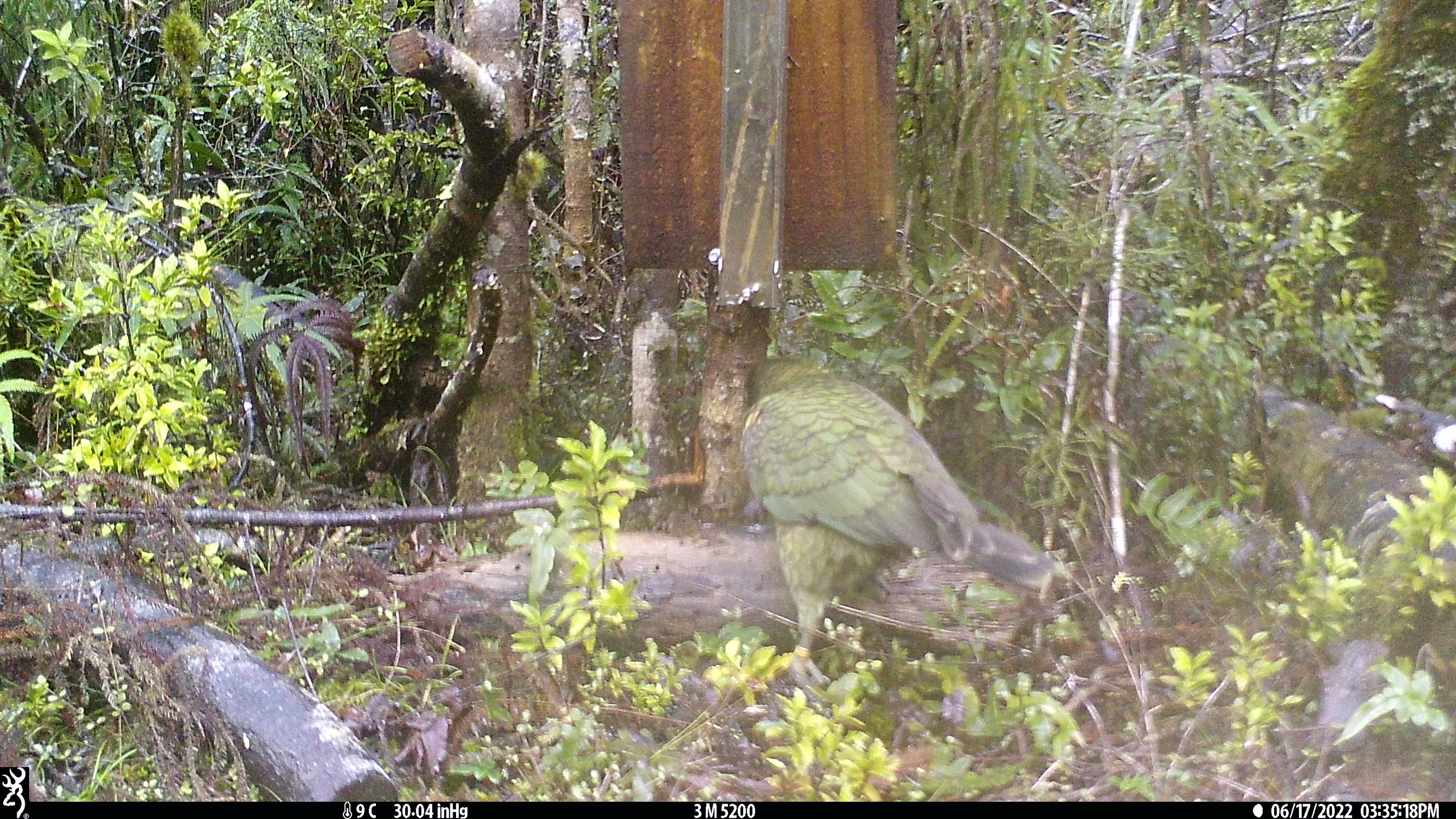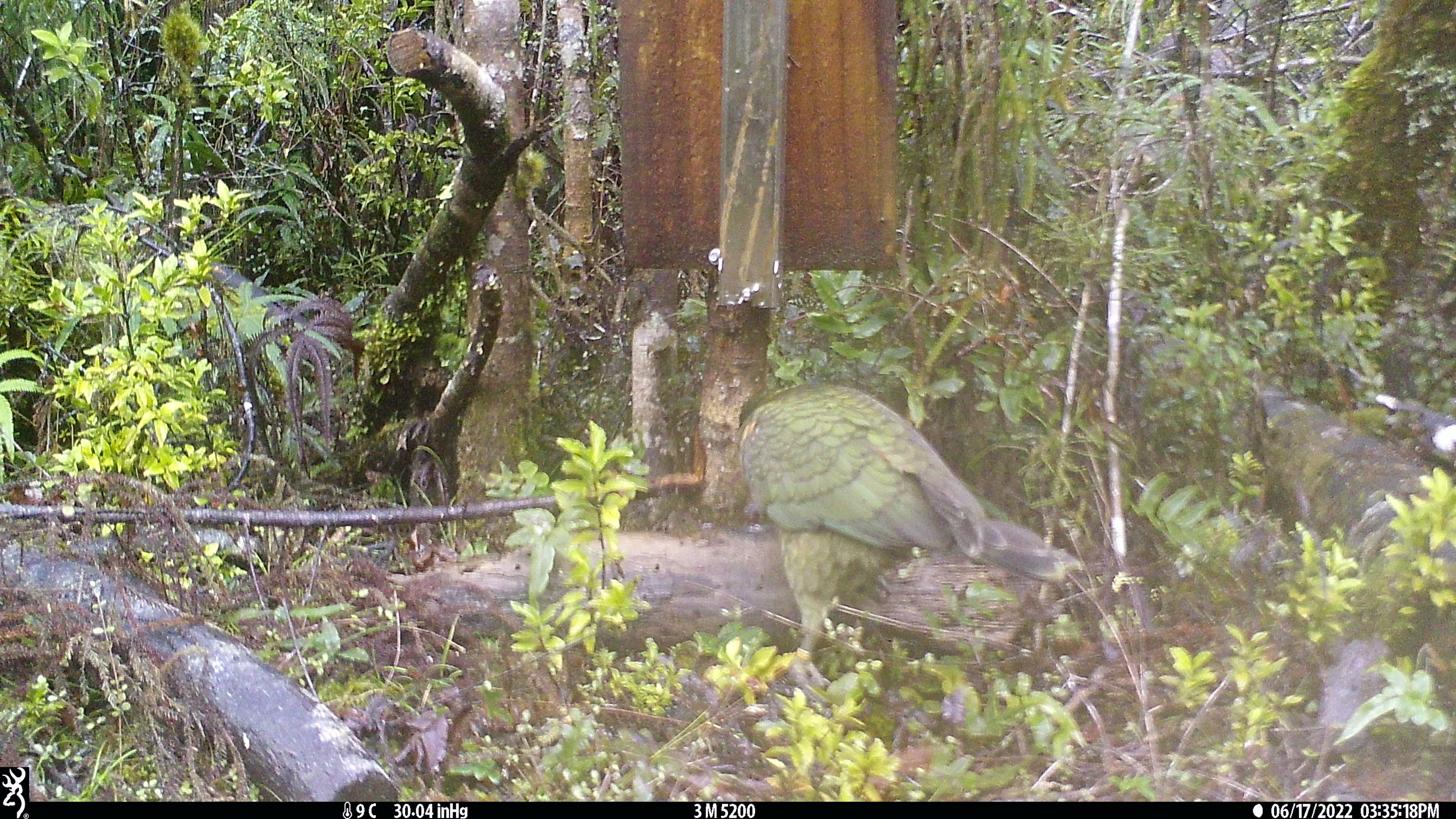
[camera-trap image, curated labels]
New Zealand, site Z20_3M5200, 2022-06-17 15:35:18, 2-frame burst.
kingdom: Animalia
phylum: Chordata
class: Aves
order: Psittaciformes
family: Strigopidae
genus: Nestor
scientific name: Nestor notabilis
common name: kea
Kea (Nestor notabilis).